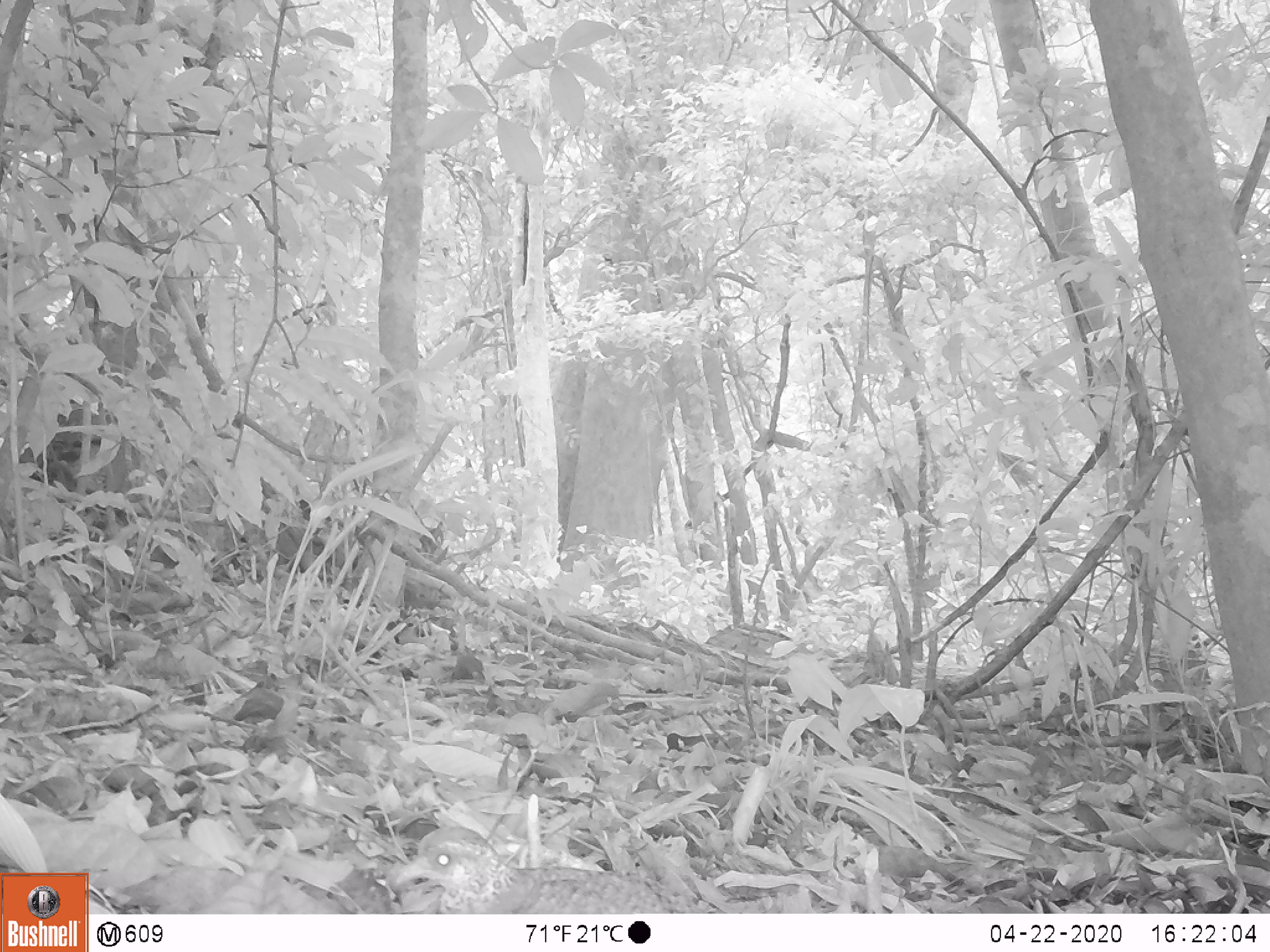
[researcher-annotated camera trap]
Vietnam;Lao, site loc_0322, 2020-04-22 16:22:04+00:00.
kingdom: Animalia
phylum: Chordata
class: Aves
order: Galliformes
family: Phasianidae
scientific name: Phasianidae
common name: partridge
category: unidentified partridge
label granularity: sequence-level